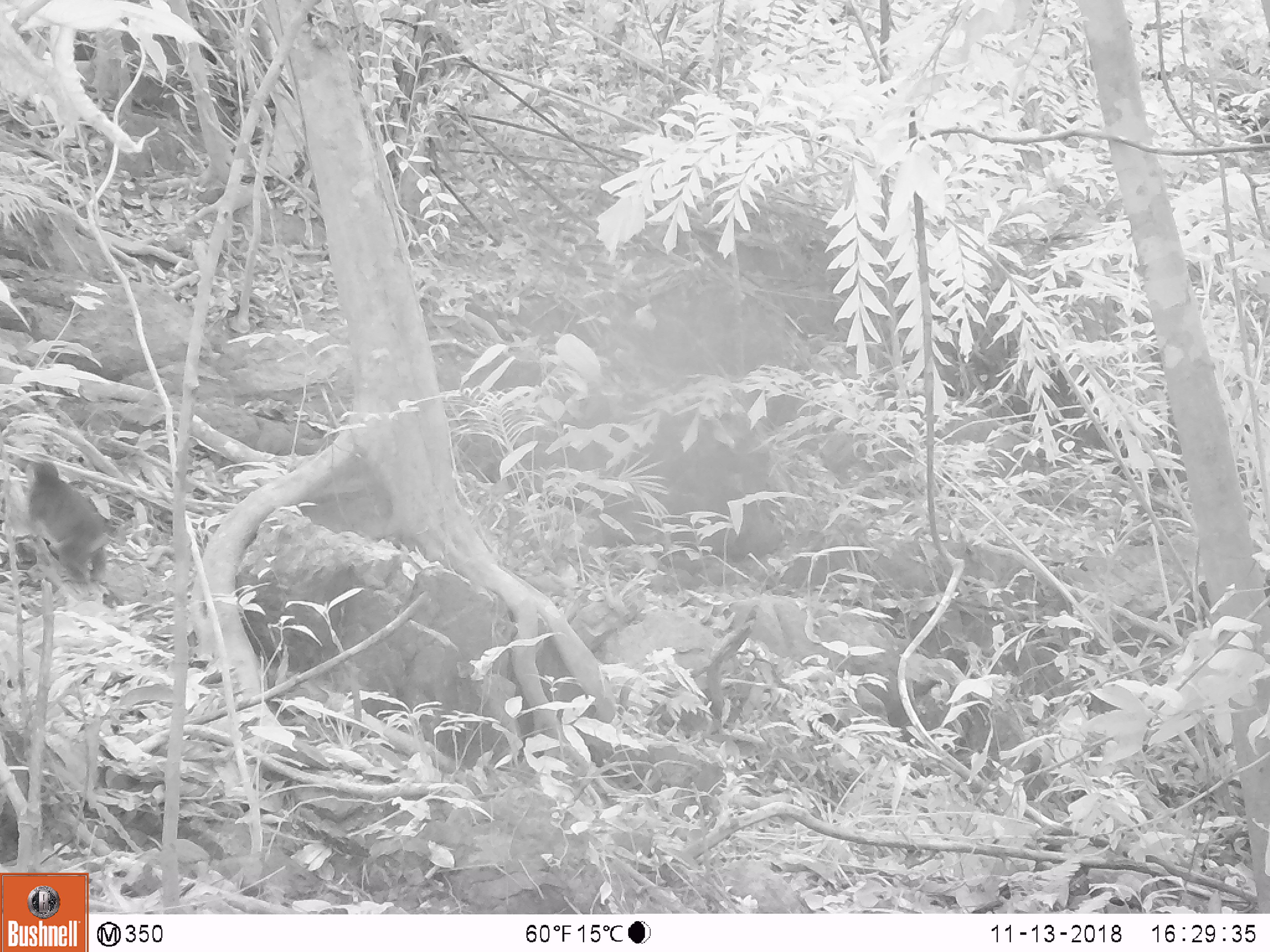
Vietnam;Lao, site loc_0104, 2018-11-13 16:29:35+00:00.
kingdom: Animalia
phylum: Chordata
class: Mammalia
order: Primates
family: Cercopithecidae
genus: Macaca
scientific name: Macaca arctoides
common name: stump-tailed macaque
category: stump tailed macaque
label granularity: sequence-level